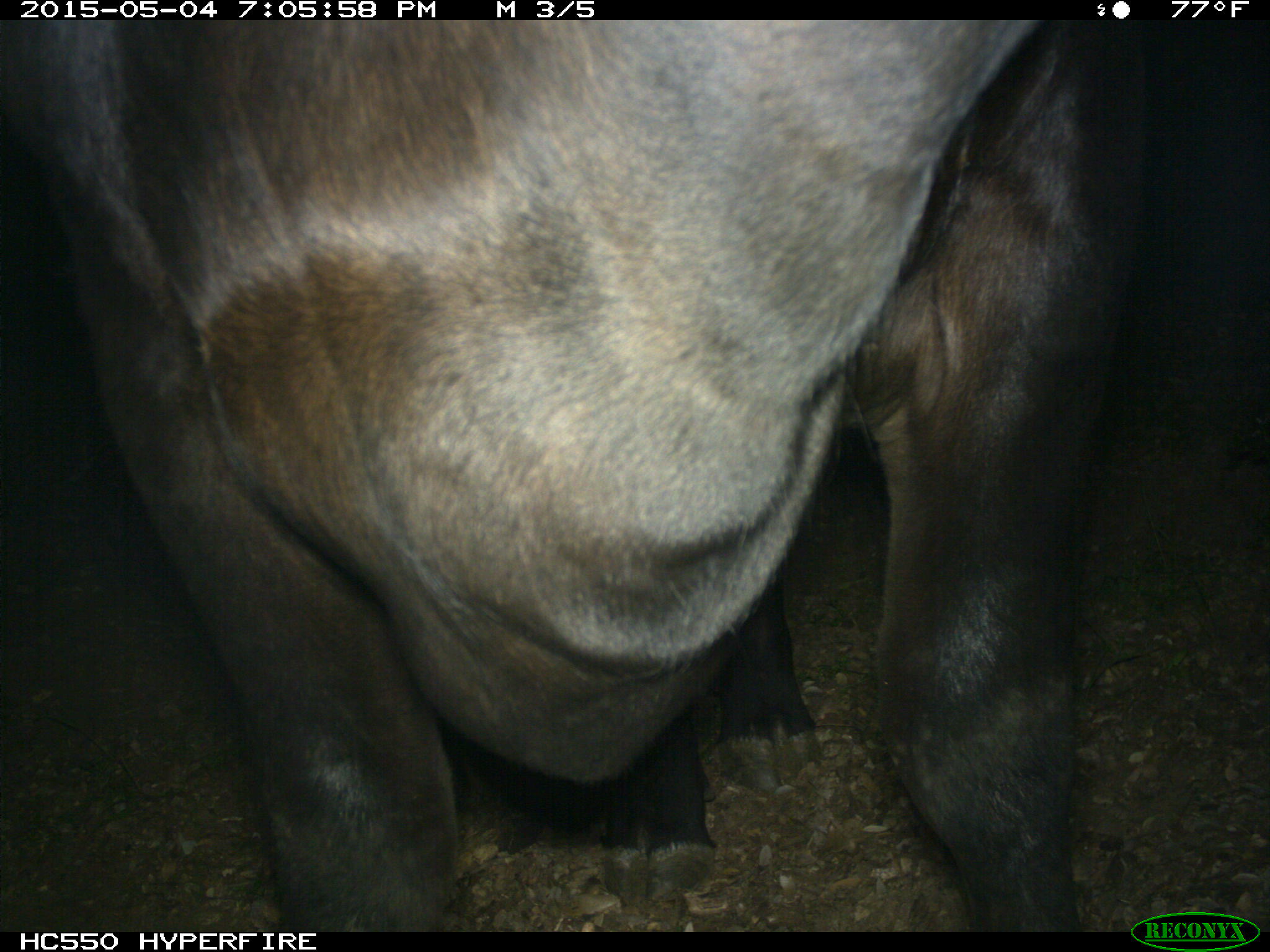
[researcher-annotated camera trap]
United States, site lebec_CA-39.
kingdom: Animalia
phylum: Chordata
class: Mammalia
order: Artiodactyla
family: Bovidae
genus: Bos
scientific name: Bos taurus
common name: domestic cow